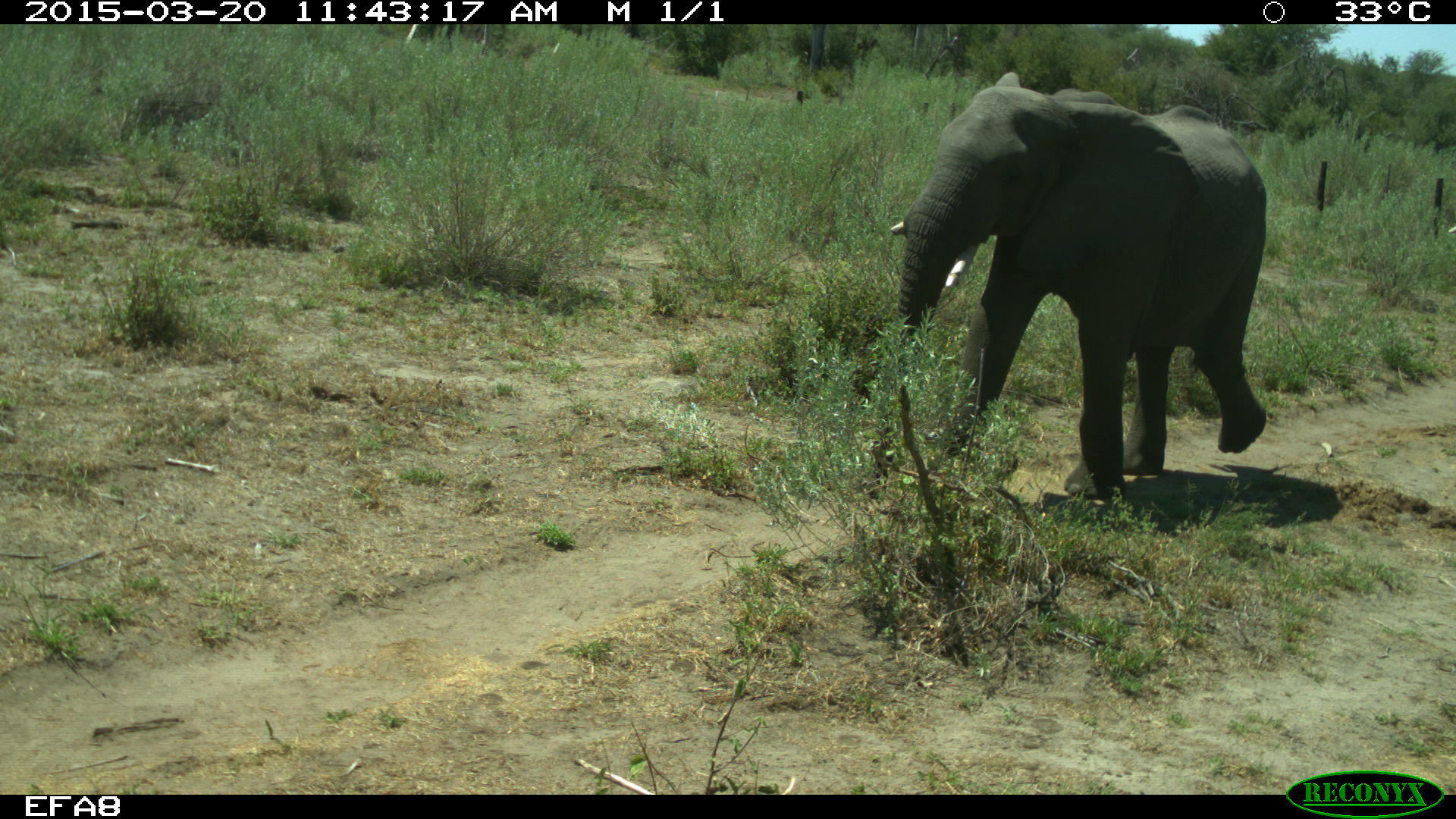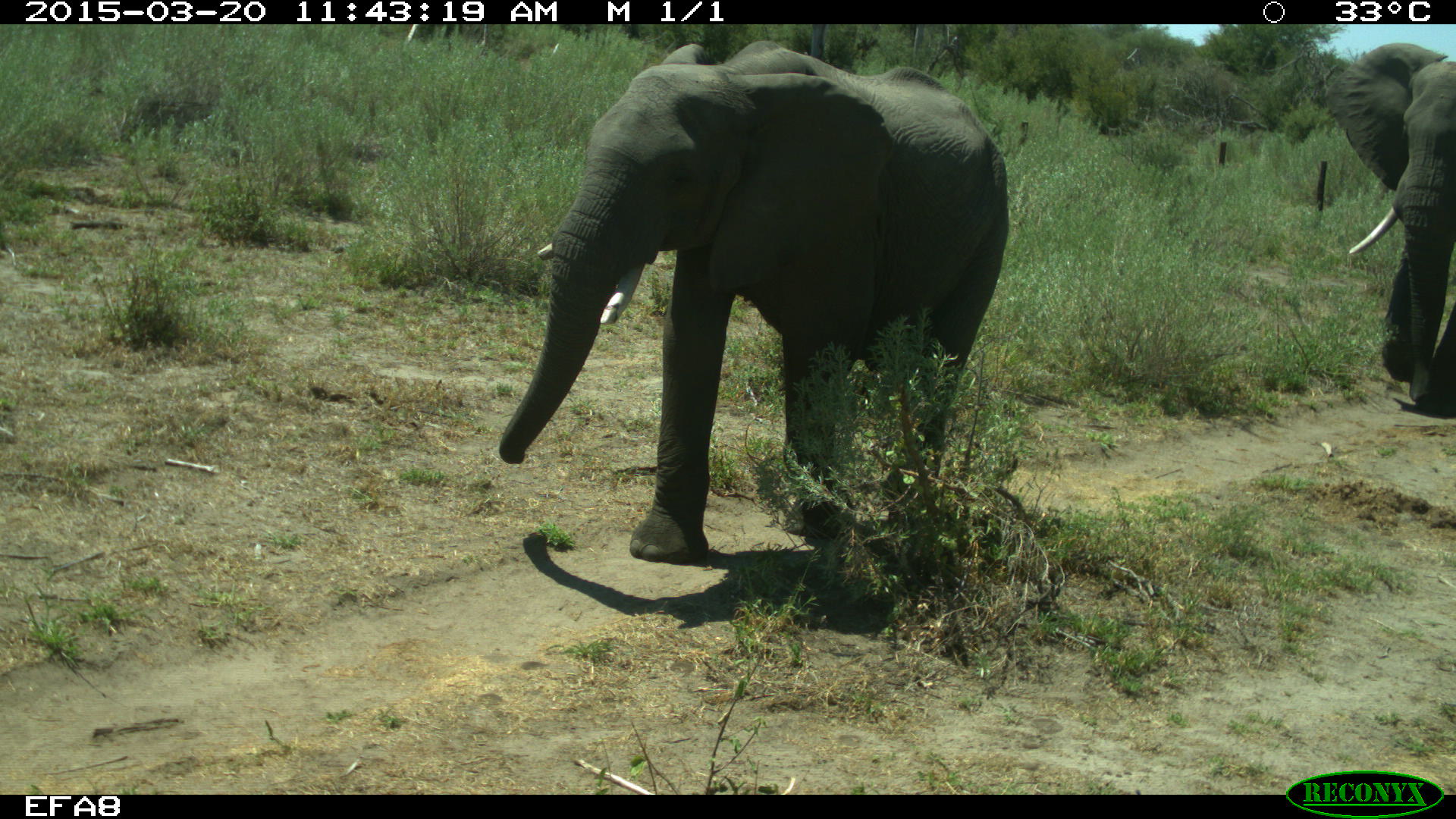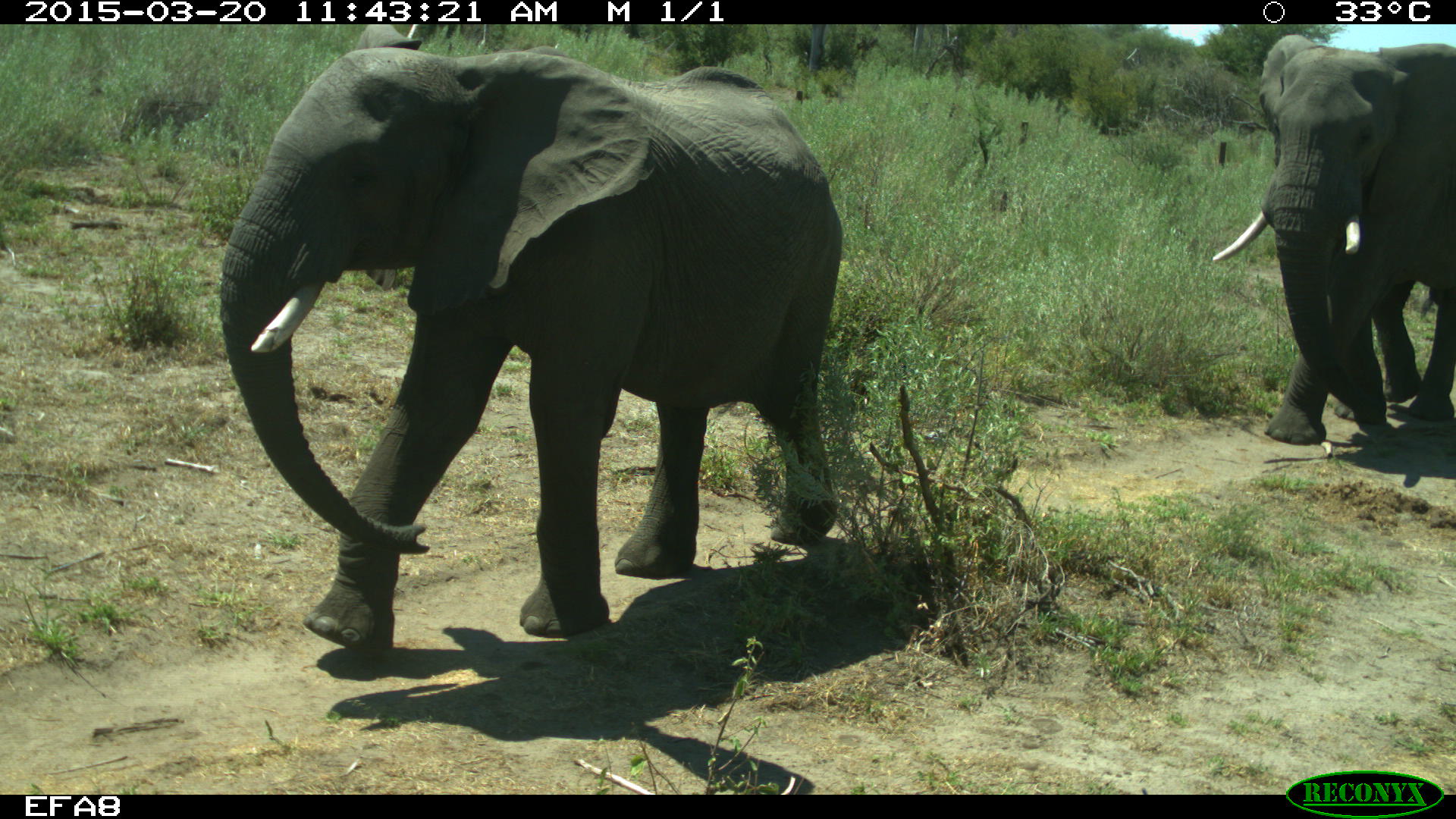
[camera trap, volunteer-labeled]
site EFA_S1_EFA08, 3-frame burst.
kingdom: Animalia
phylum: Chordata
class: Mammalia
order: Proboscidea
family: Elephantidae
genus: Loxodonta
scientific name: Loxodonta africana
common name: african bush elephant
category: elephant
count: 2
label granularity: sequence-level